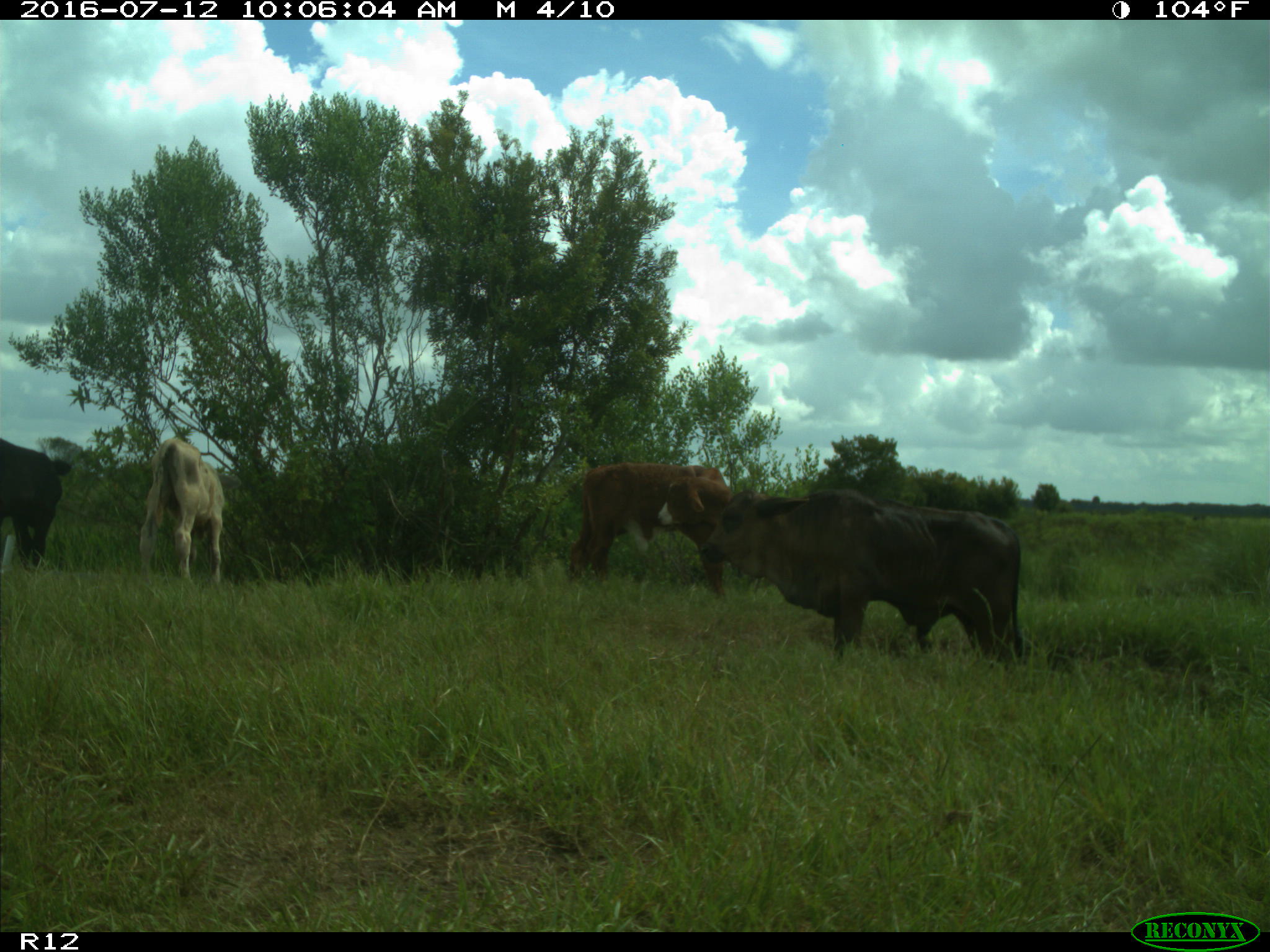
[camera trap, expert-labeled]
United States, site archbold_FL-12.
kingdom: Animalia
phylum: Chordata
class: Mammalia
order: Artiodactyla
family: Bovidae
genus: Bos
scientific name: Bos taurus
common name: domestic cow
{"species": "Bos taurus (domestic cow)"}